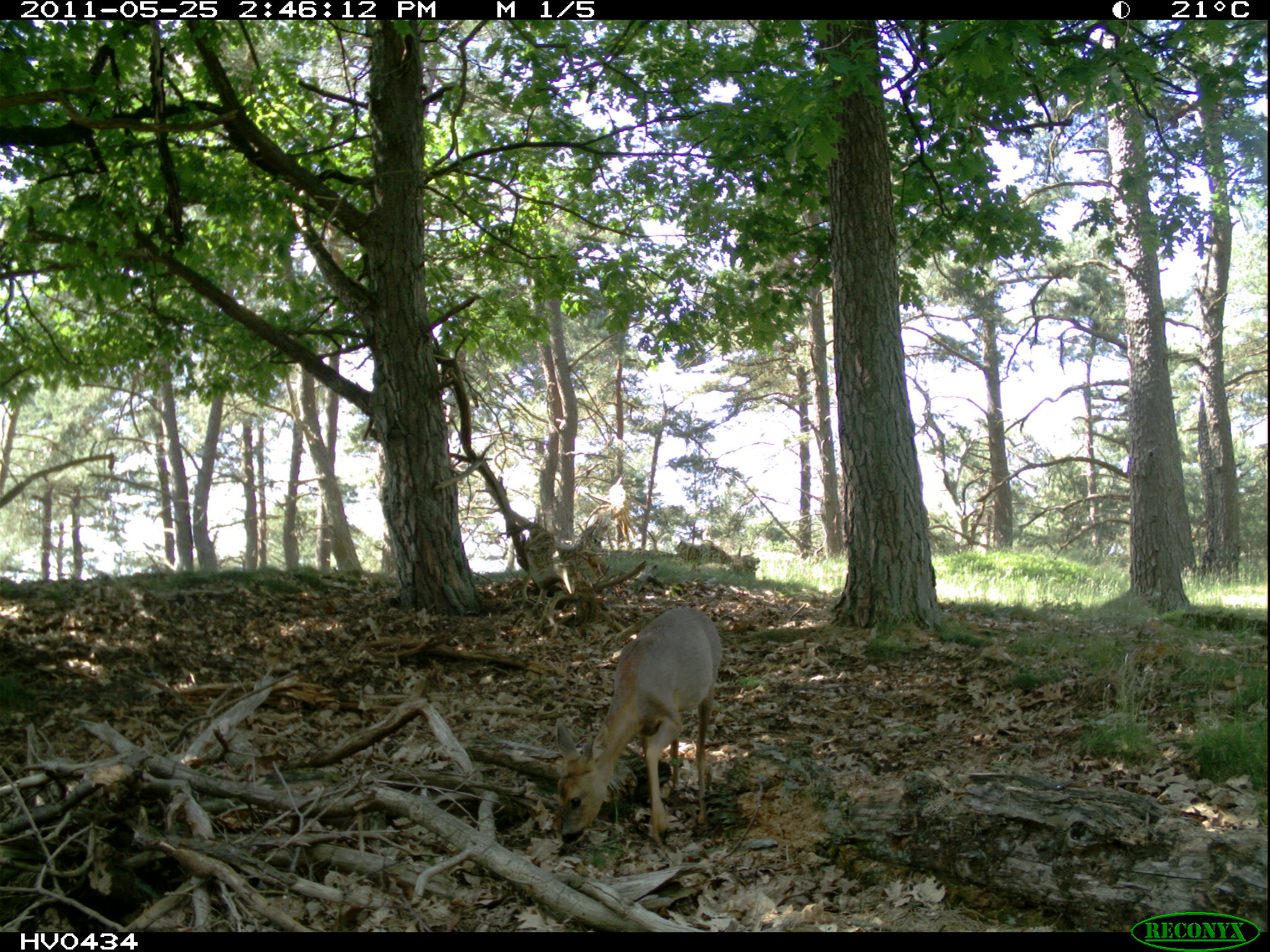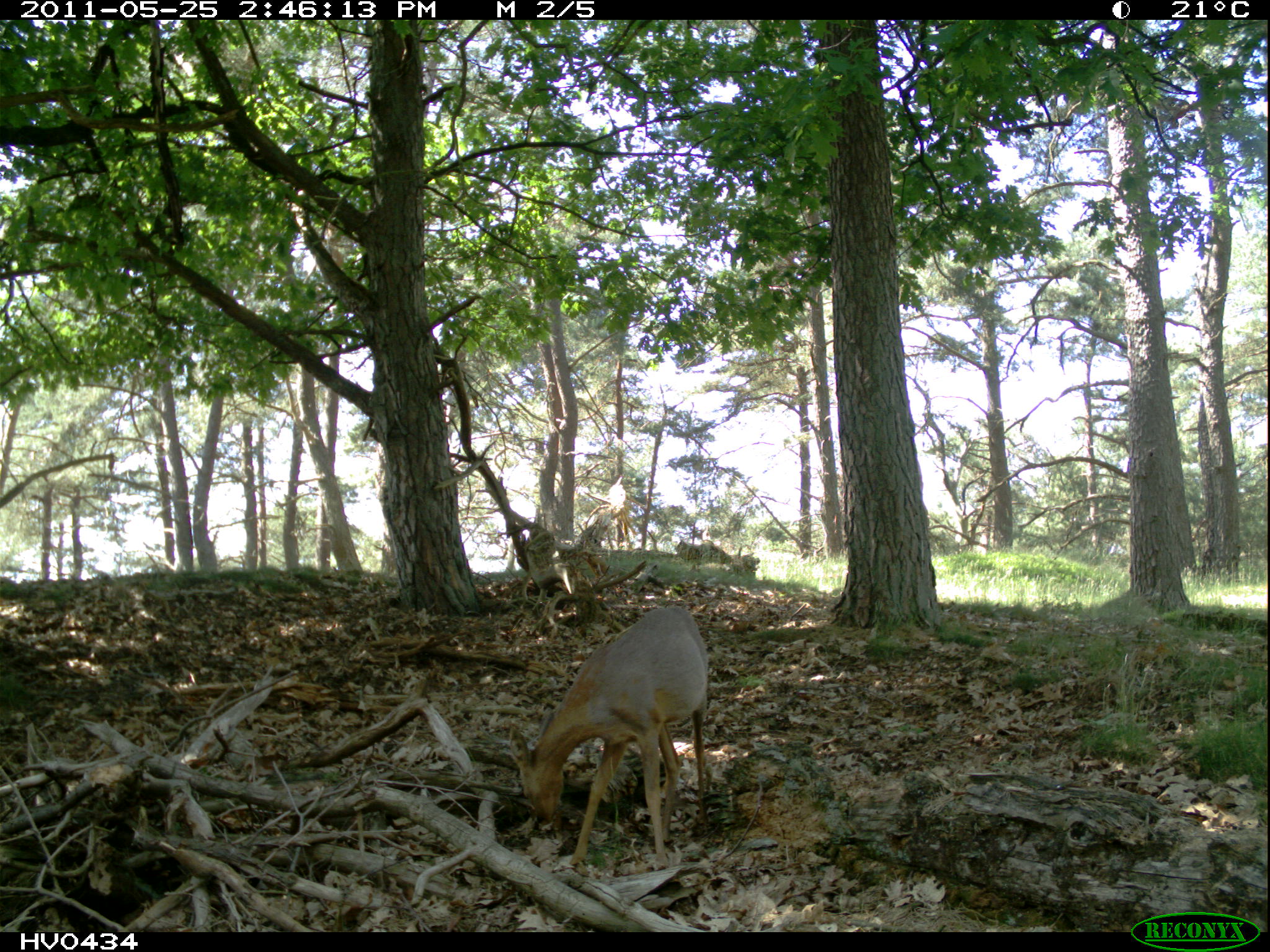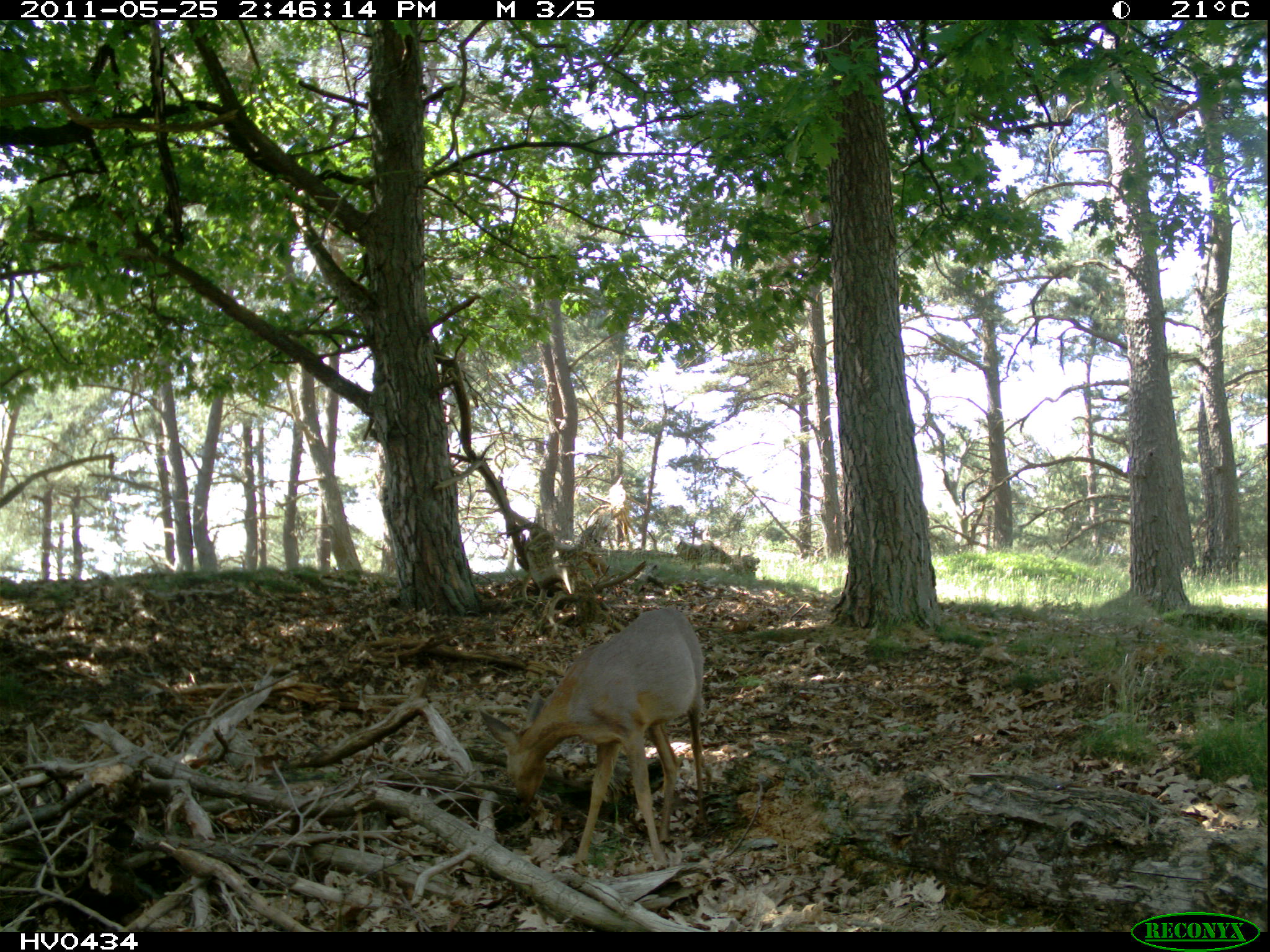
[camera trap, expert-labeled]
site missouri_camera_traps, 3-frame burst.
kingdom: Animalia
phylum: Chordata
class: Mammalia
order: Artiodactyla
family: Cervidae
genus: Capreolus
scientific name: Capreolus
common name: roe deer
Roe deer (Capreolus). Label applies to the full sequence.